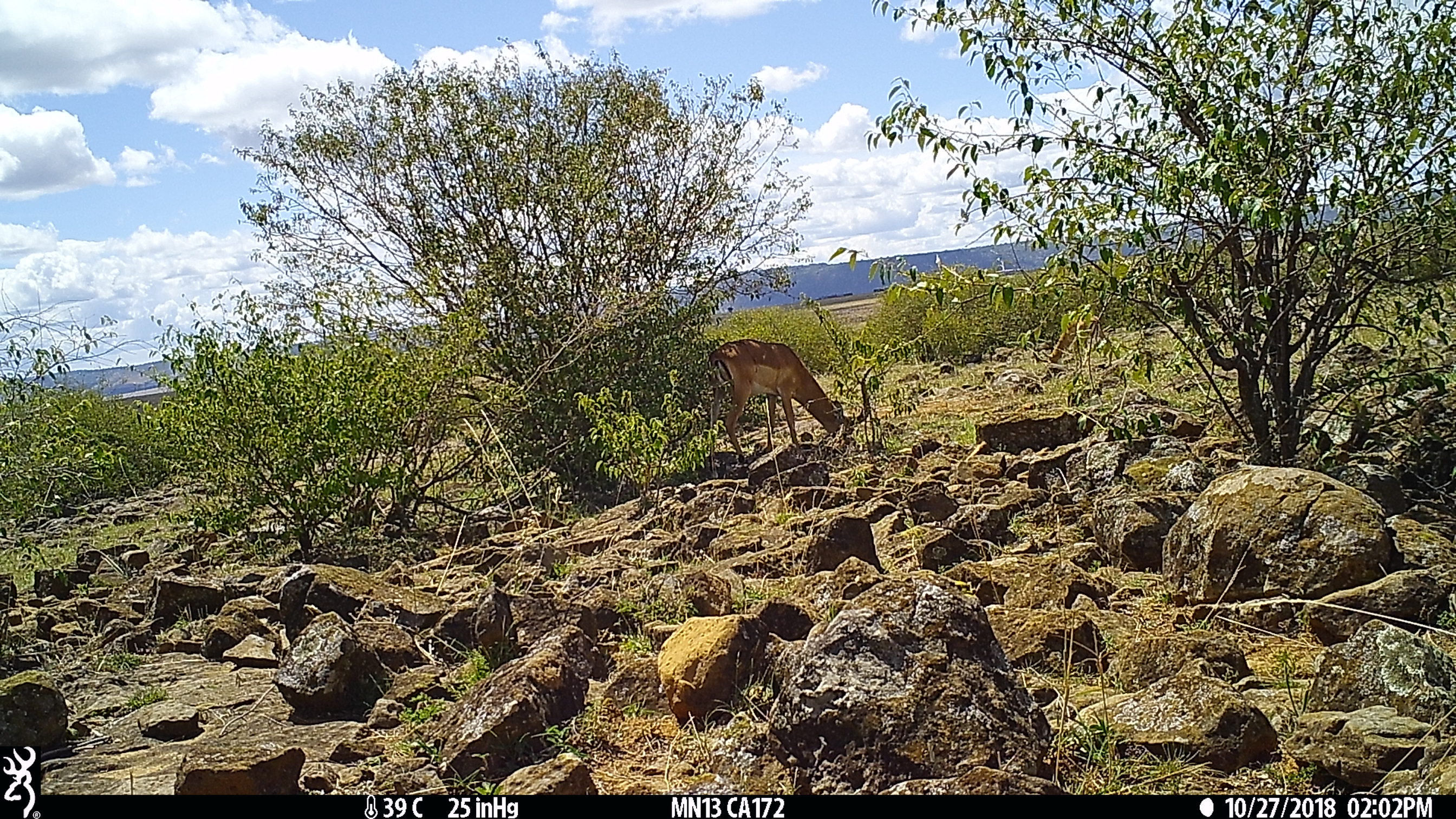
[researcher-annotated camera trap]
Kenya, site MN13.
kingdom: Animalia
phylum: Chordata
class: Mammalia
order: Artiodactyla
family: Bovidae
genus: Aepyceros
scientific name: Aepyceros melampus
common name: impala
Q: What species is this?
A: Impala (Aepyceros melampus).